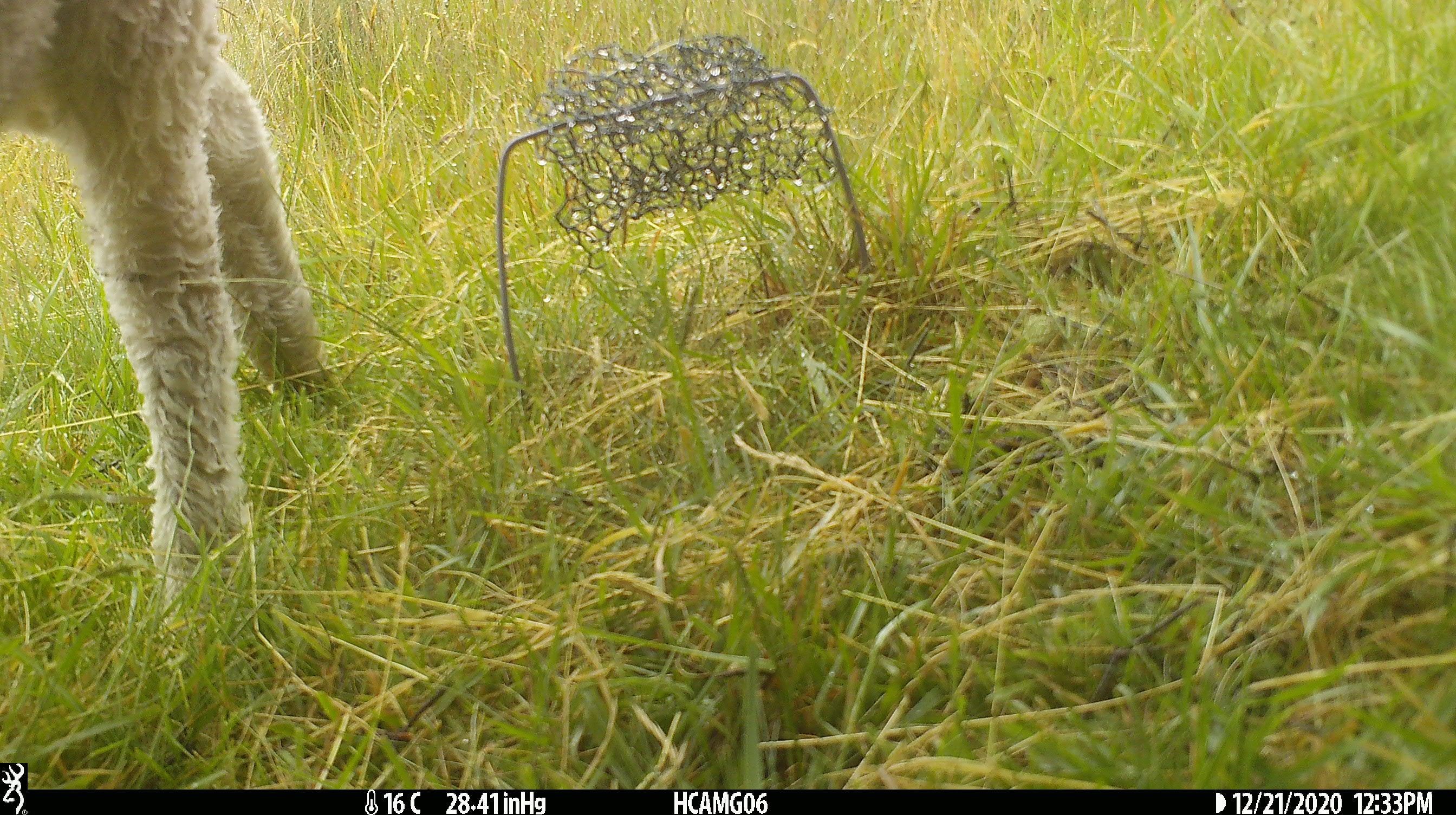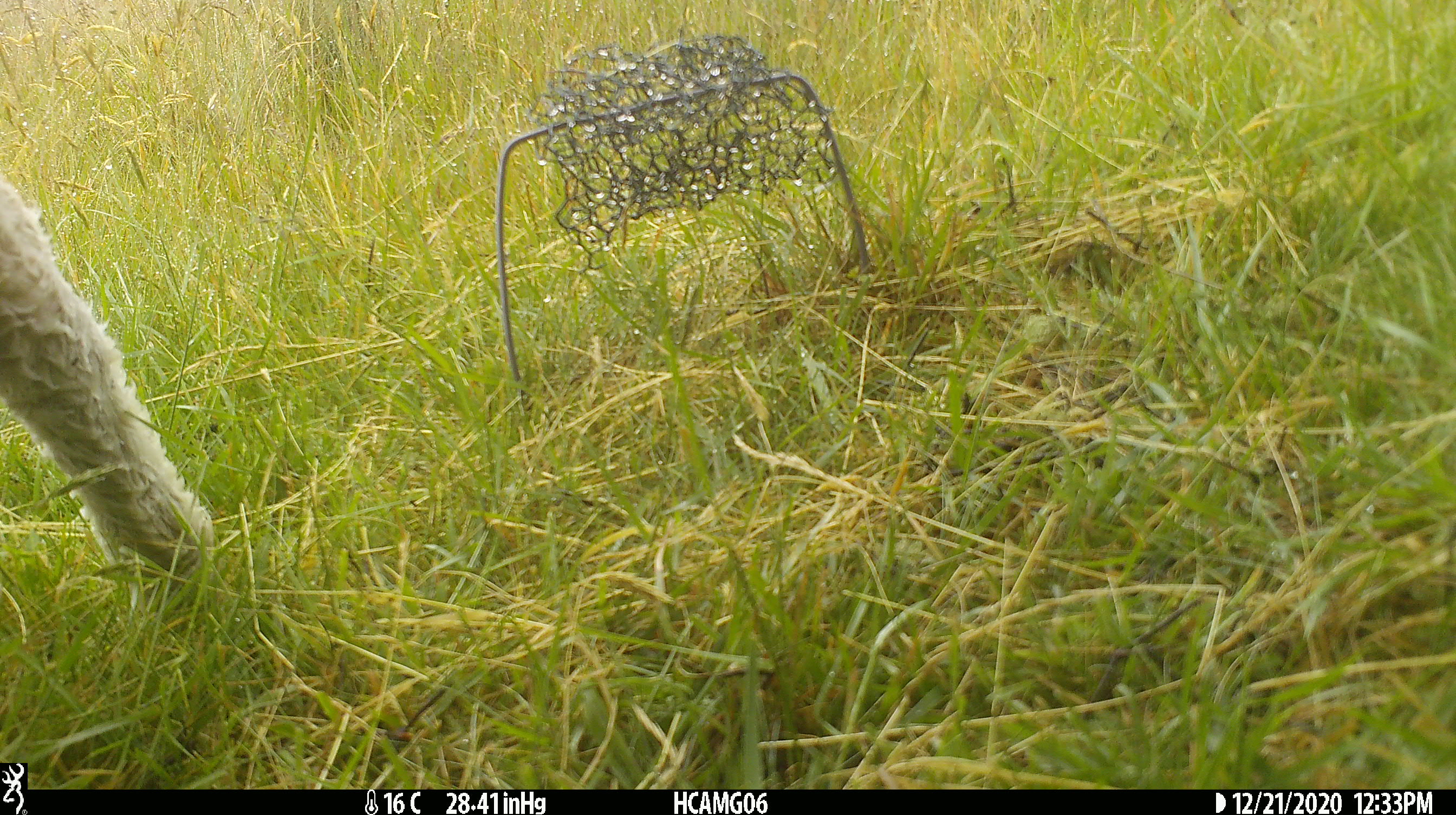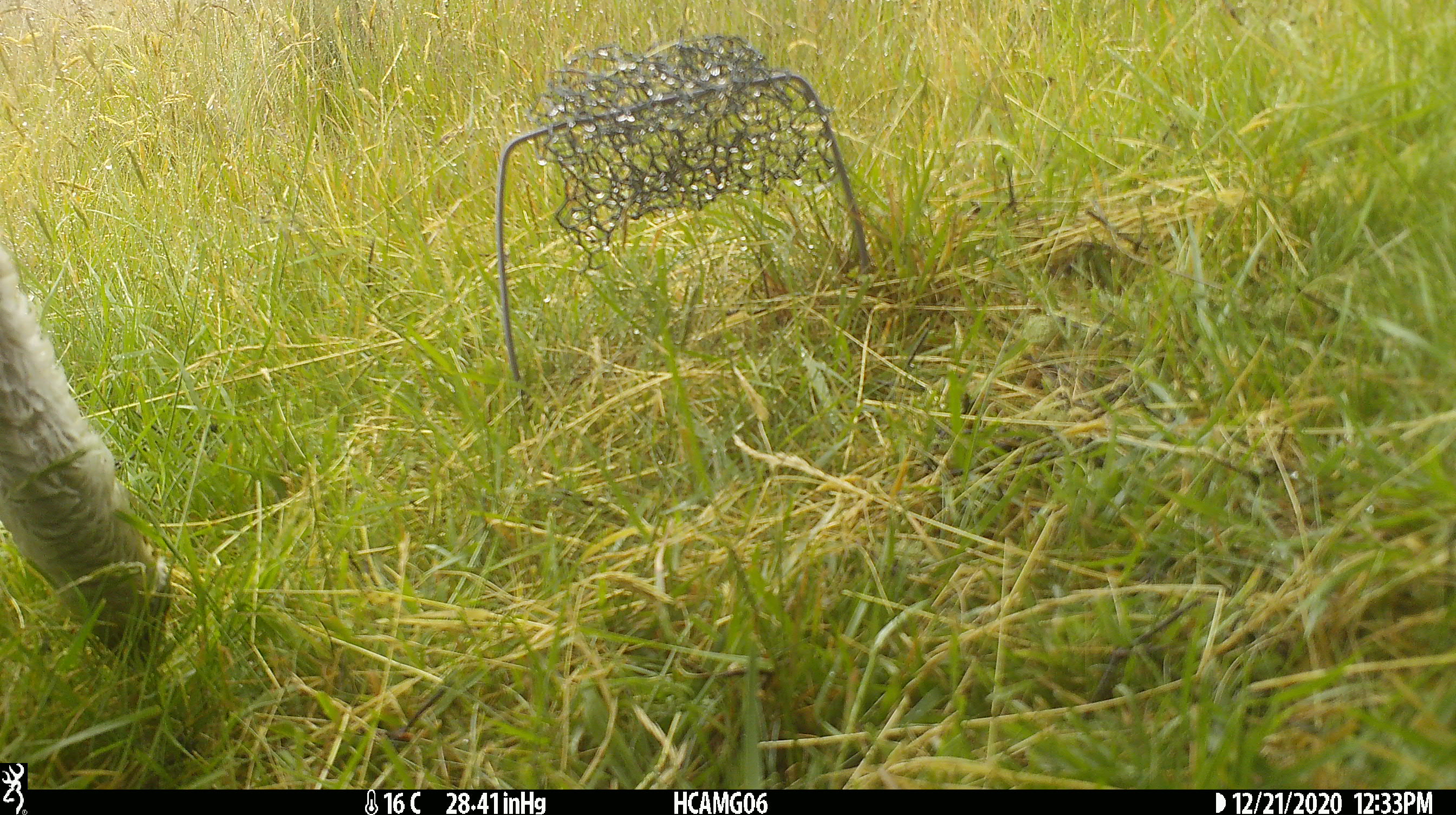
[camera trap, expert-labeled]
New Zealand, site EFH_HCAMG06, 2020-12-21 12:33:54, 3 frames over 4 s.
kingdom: Animalia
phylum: Chordata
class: Mammalia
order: Artiodactyla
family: Bovidae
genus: Ovis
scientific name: Ovis aries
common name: domestic sheep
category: sheep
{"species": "sheep (domestic sheep) (Ovis aries)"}